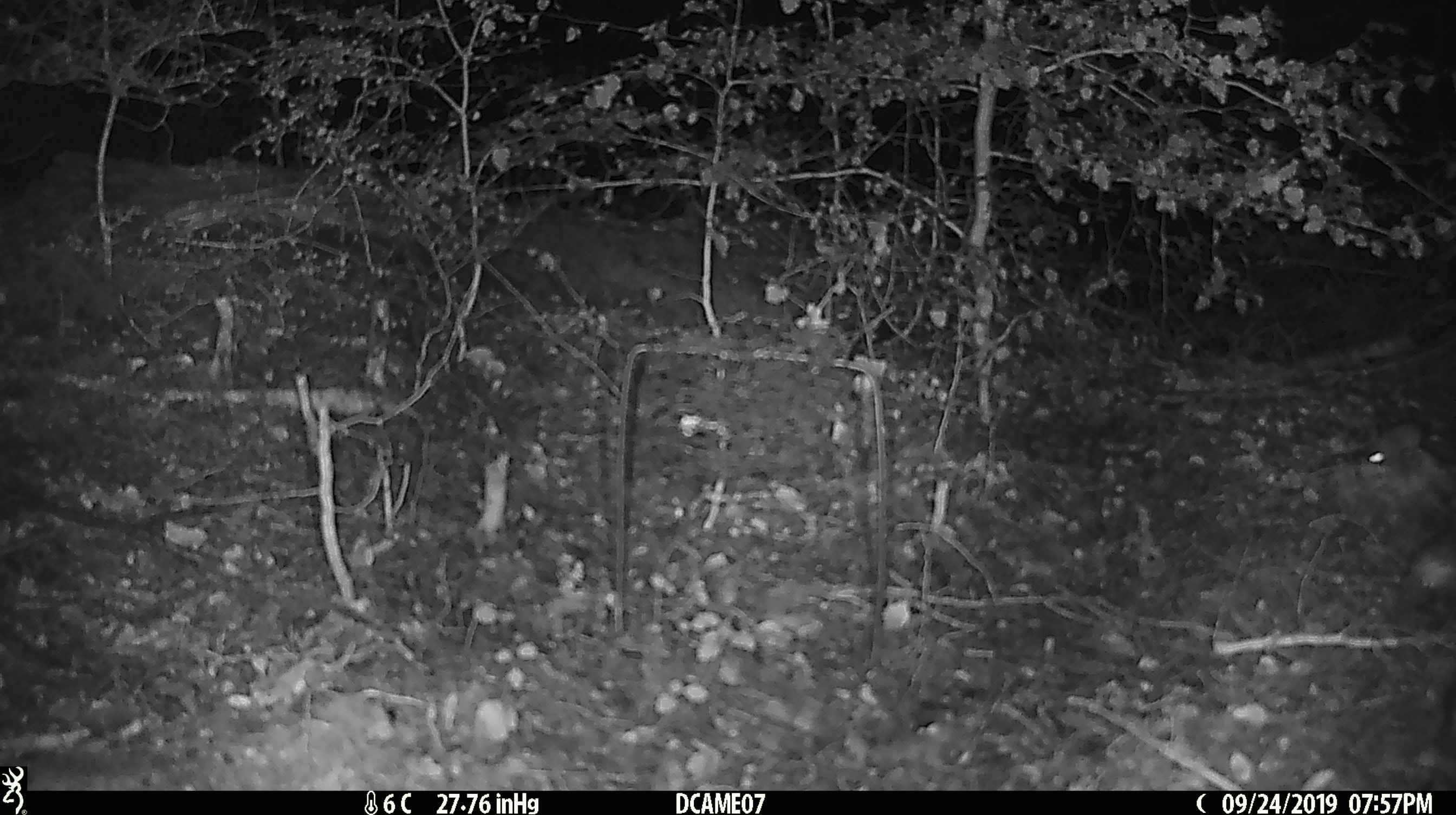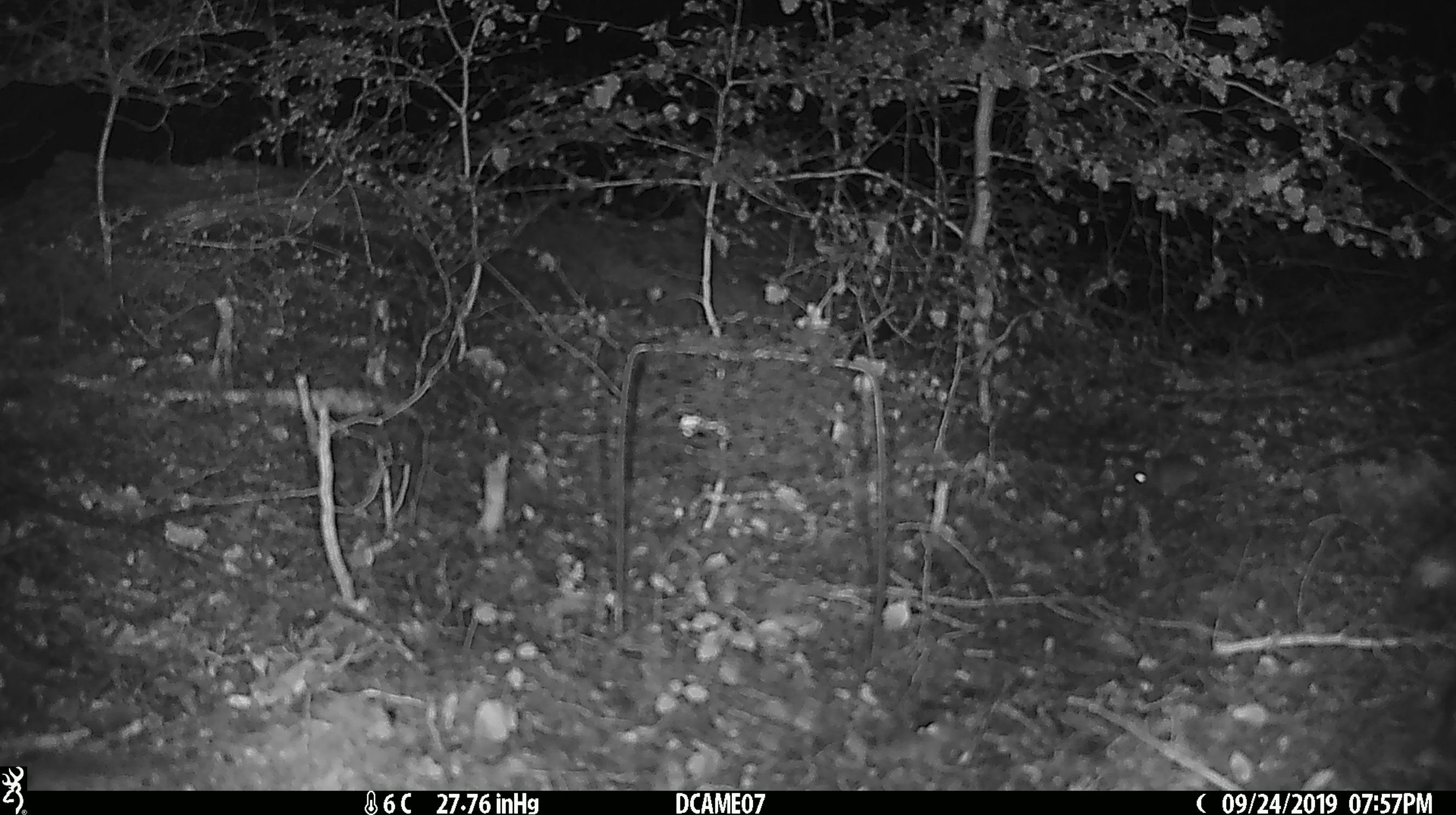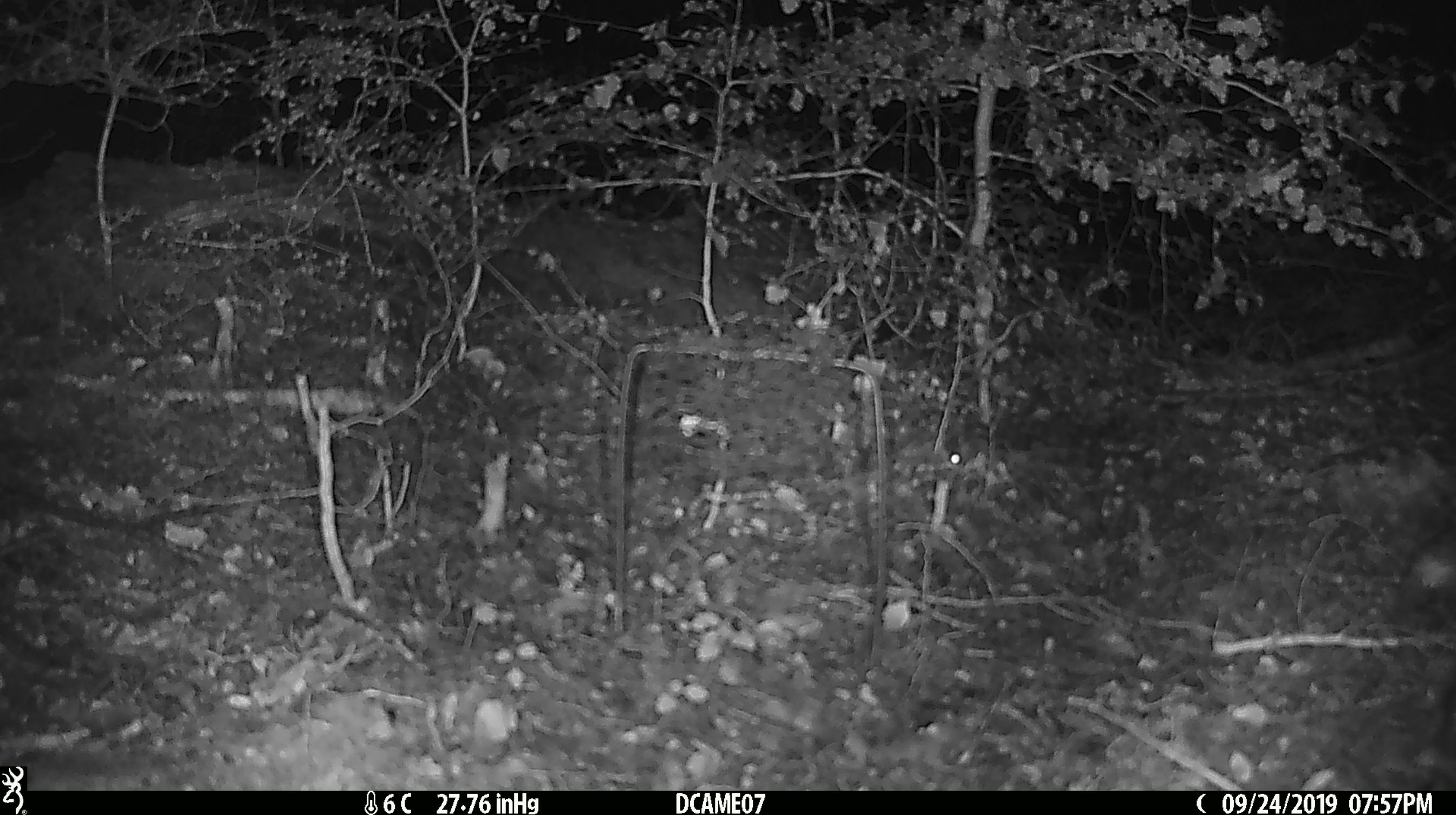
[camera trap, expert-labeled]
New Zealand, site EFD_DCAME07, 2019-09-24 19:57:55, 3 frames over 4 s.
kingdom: Animalia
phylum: Chordata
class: Mammalia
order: Rodentia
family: Muridae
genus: Mus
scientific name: Mus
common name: mouse